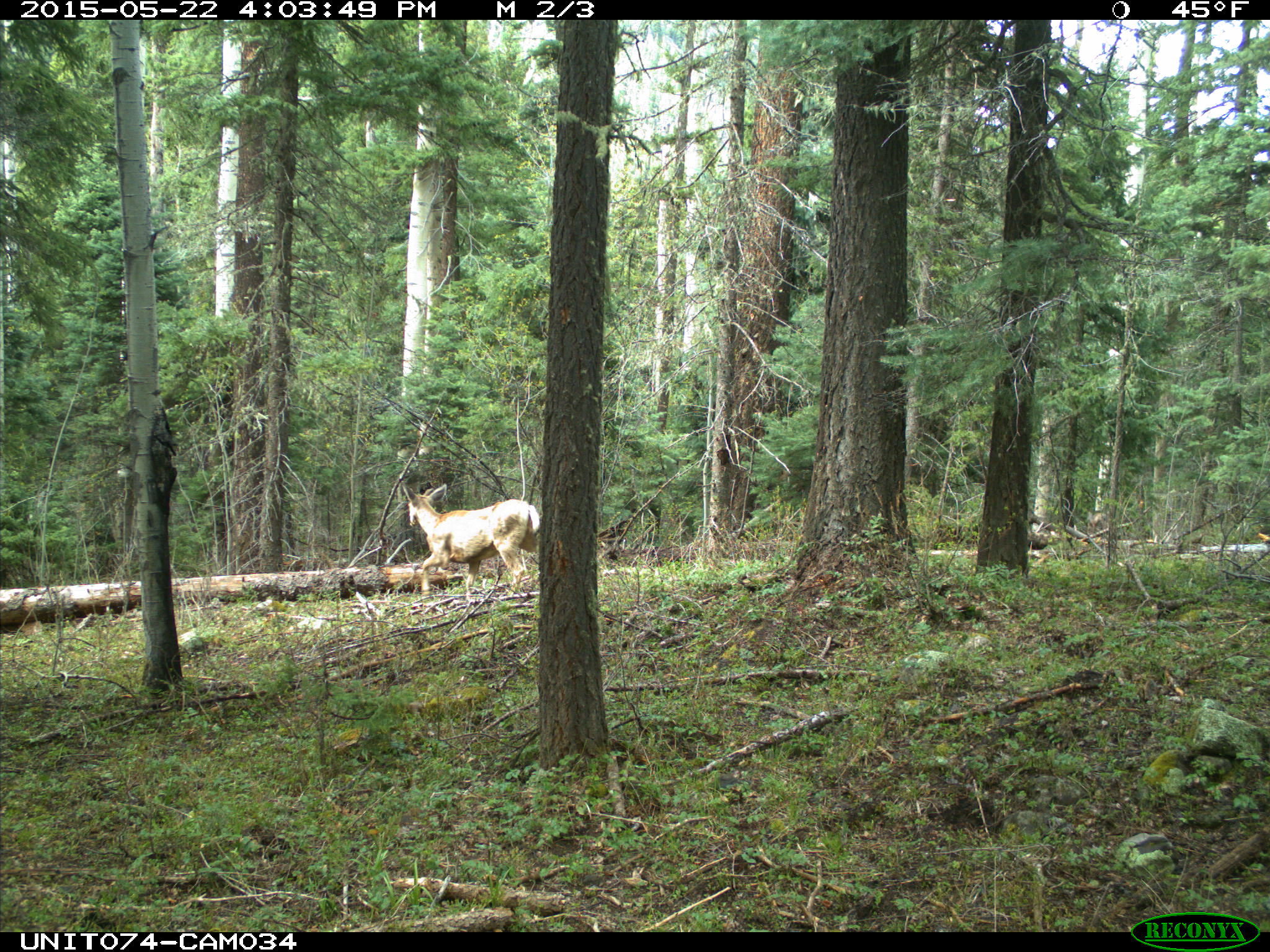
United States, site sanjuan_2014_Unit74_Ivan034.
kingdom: Animalia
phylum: Chordata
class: Mammalia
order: Artiodactyla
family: Cervidae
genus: Odocoileus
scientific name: Odocoileus hemionus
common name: mule deer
Odocoileus hemionus (mule deer).